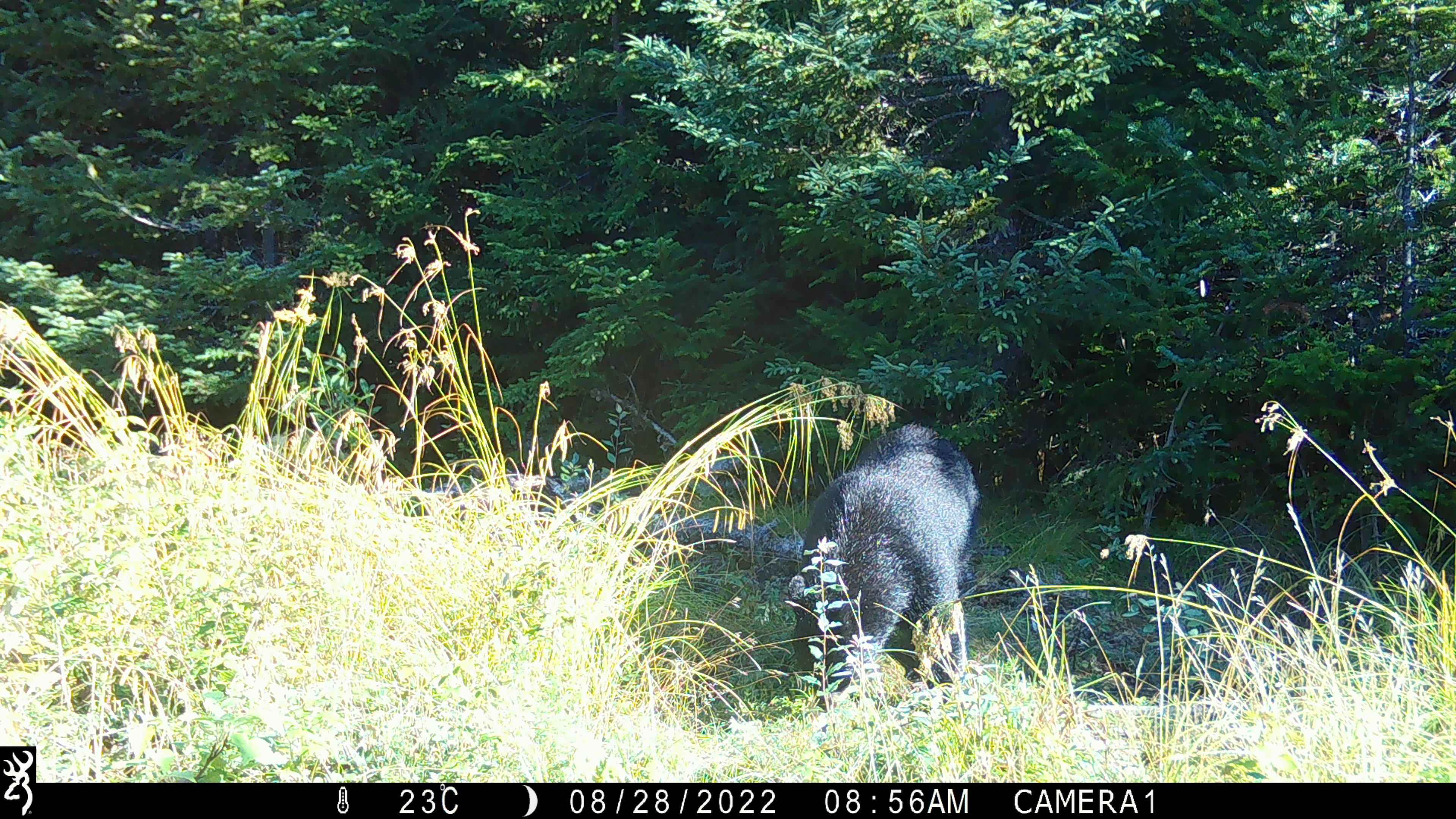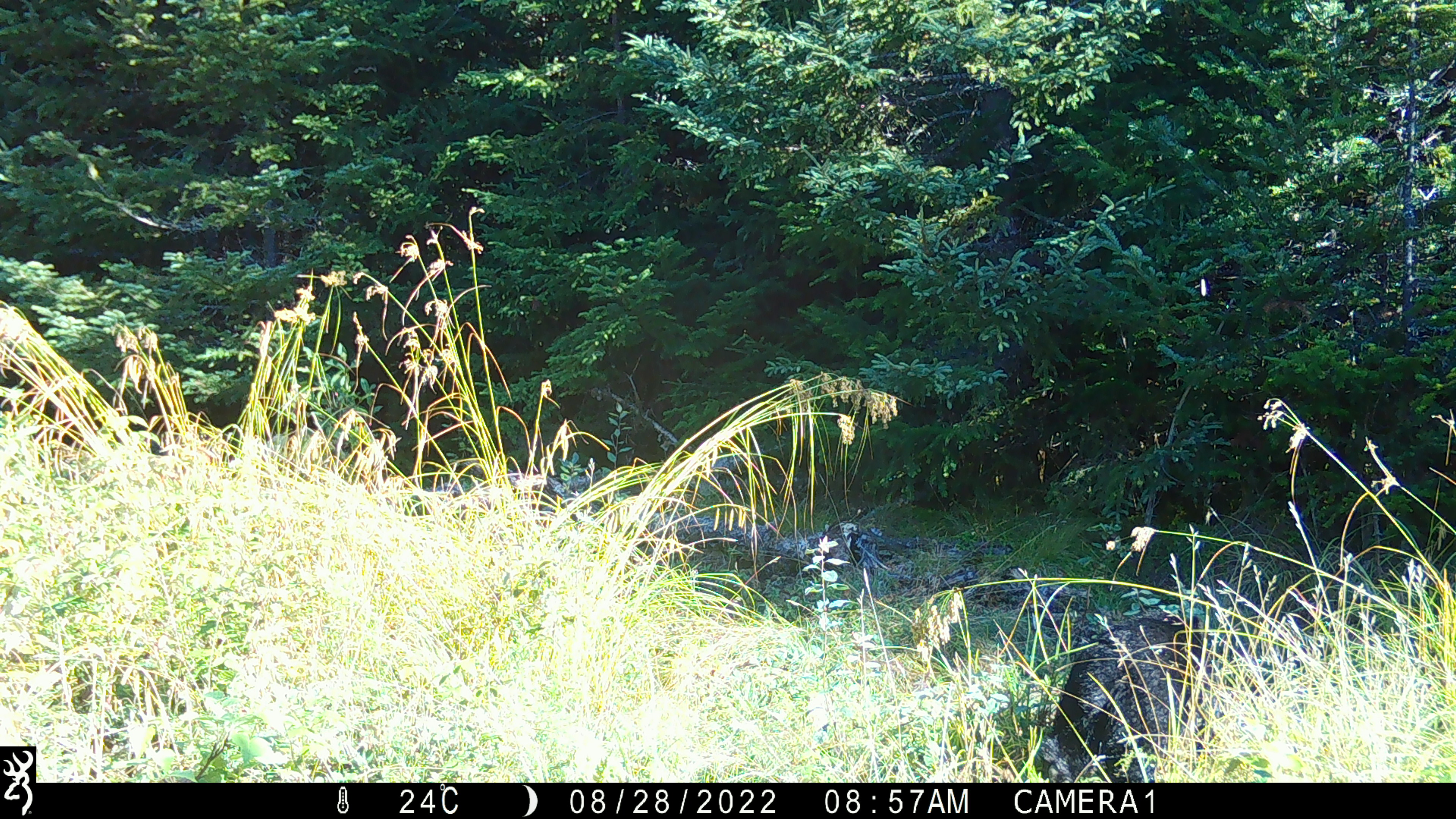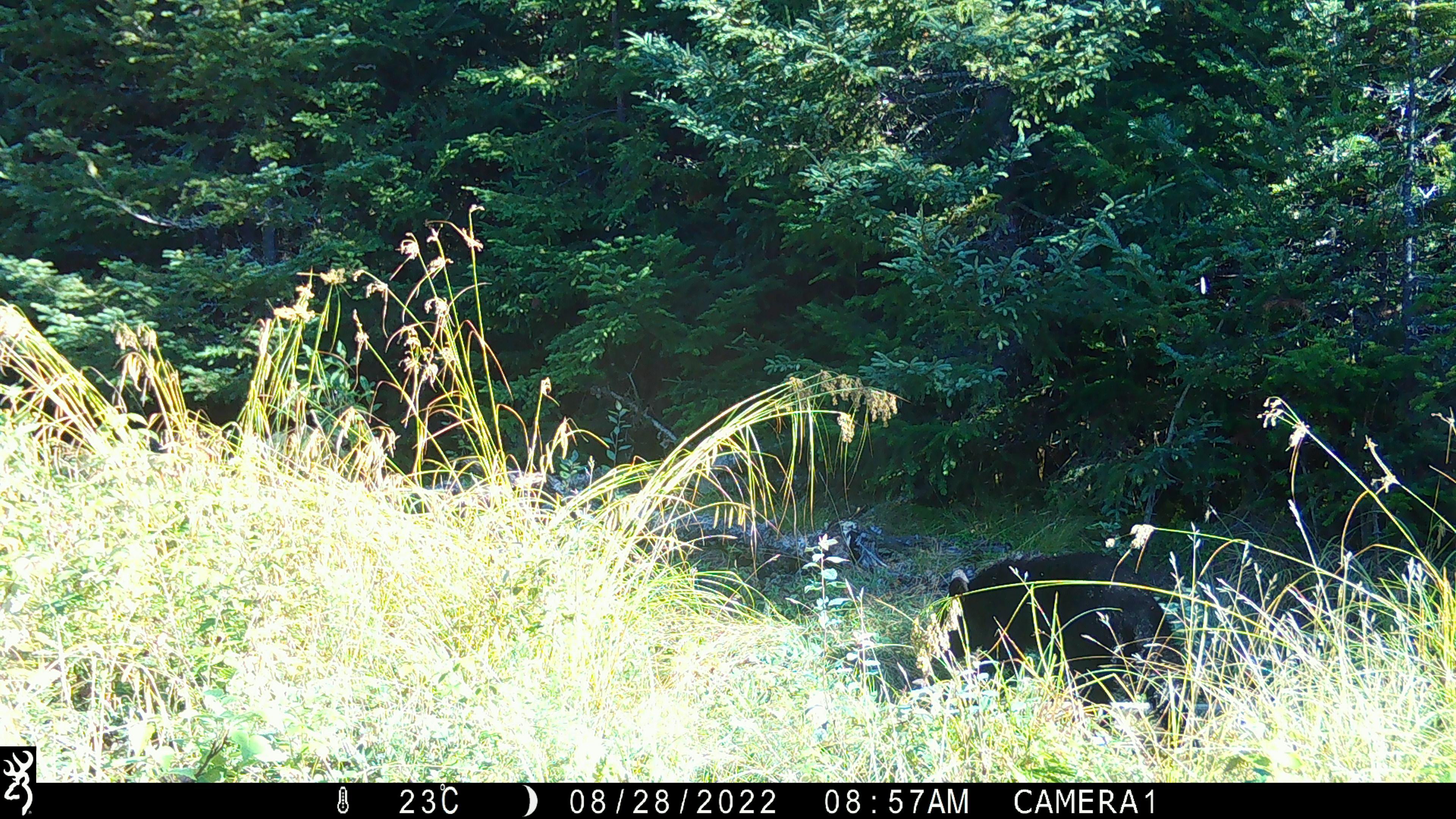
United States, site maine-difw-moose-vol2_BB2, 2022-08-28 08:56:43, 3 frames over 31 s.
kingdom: Animalia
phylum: Chordata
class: Mammalia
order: Carnivora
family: Ursidae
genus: Ursus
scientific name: Ursus americanus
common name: black bear